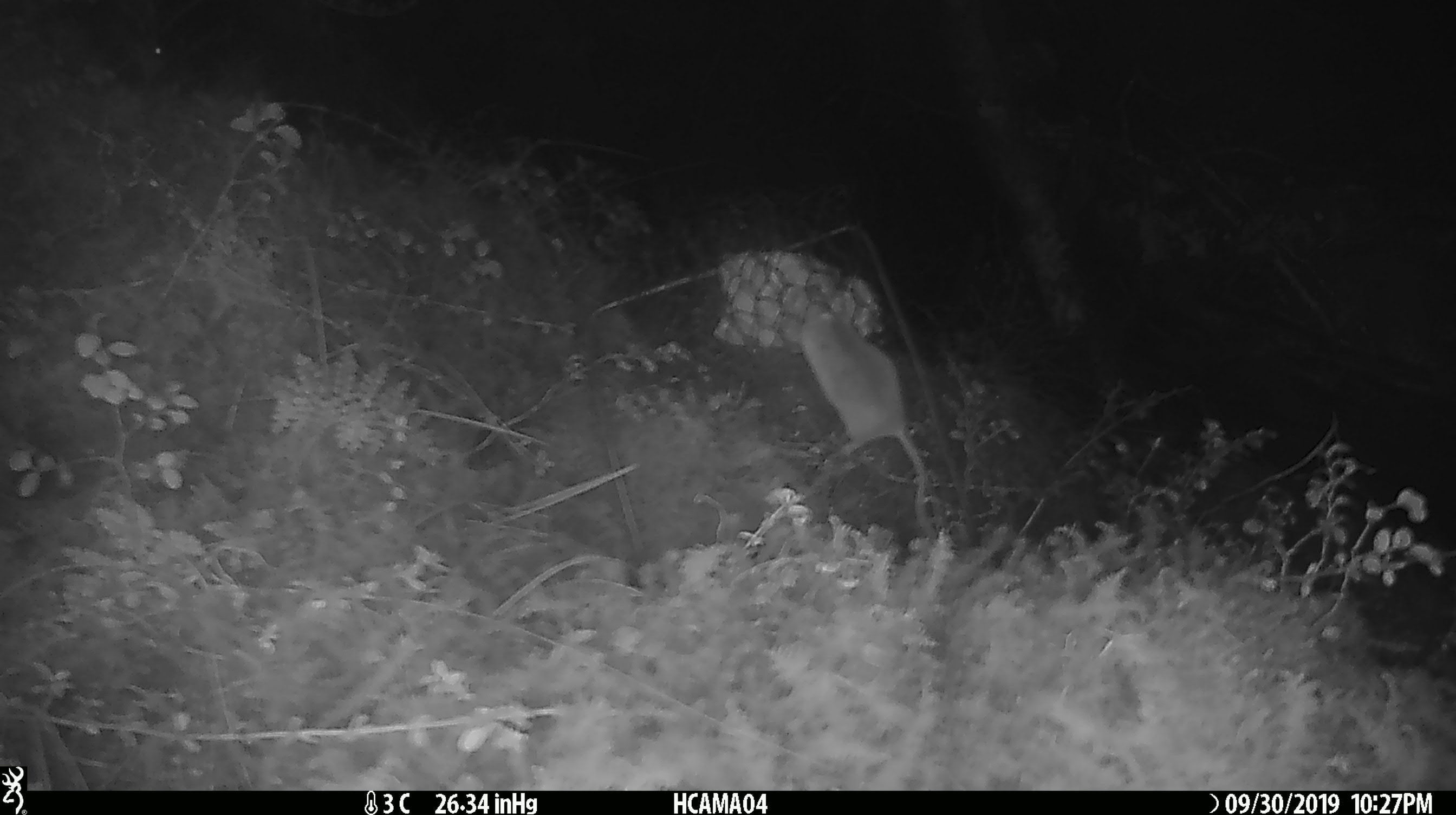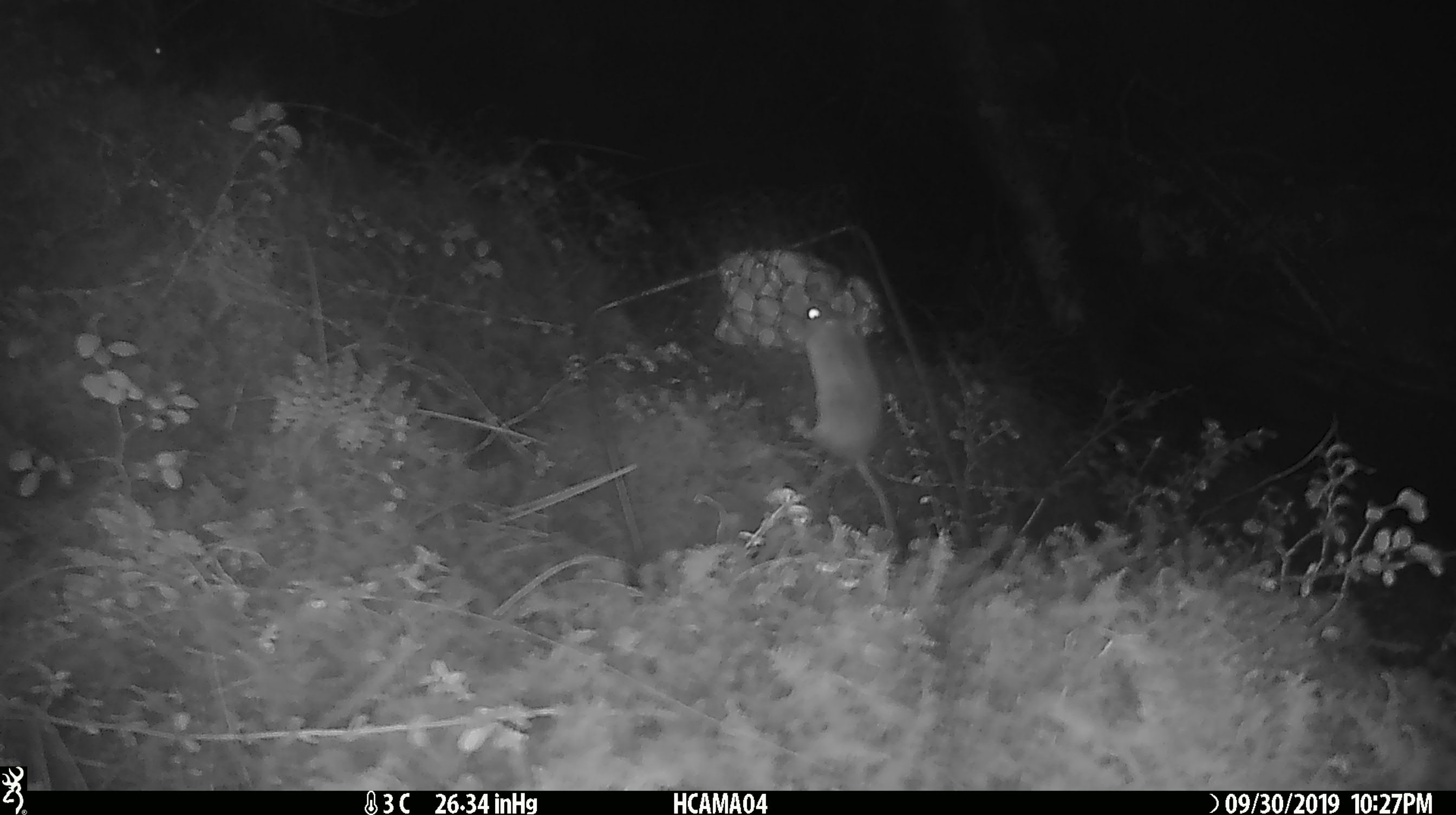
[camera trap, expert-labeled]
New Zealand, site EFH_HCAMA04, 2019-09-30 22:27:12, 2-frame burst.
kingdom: Animalia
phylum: Chordata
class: Mammalia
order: Rodentia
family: Muridae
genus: Mus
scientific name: Mus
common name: mouse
Mouse (Mus).